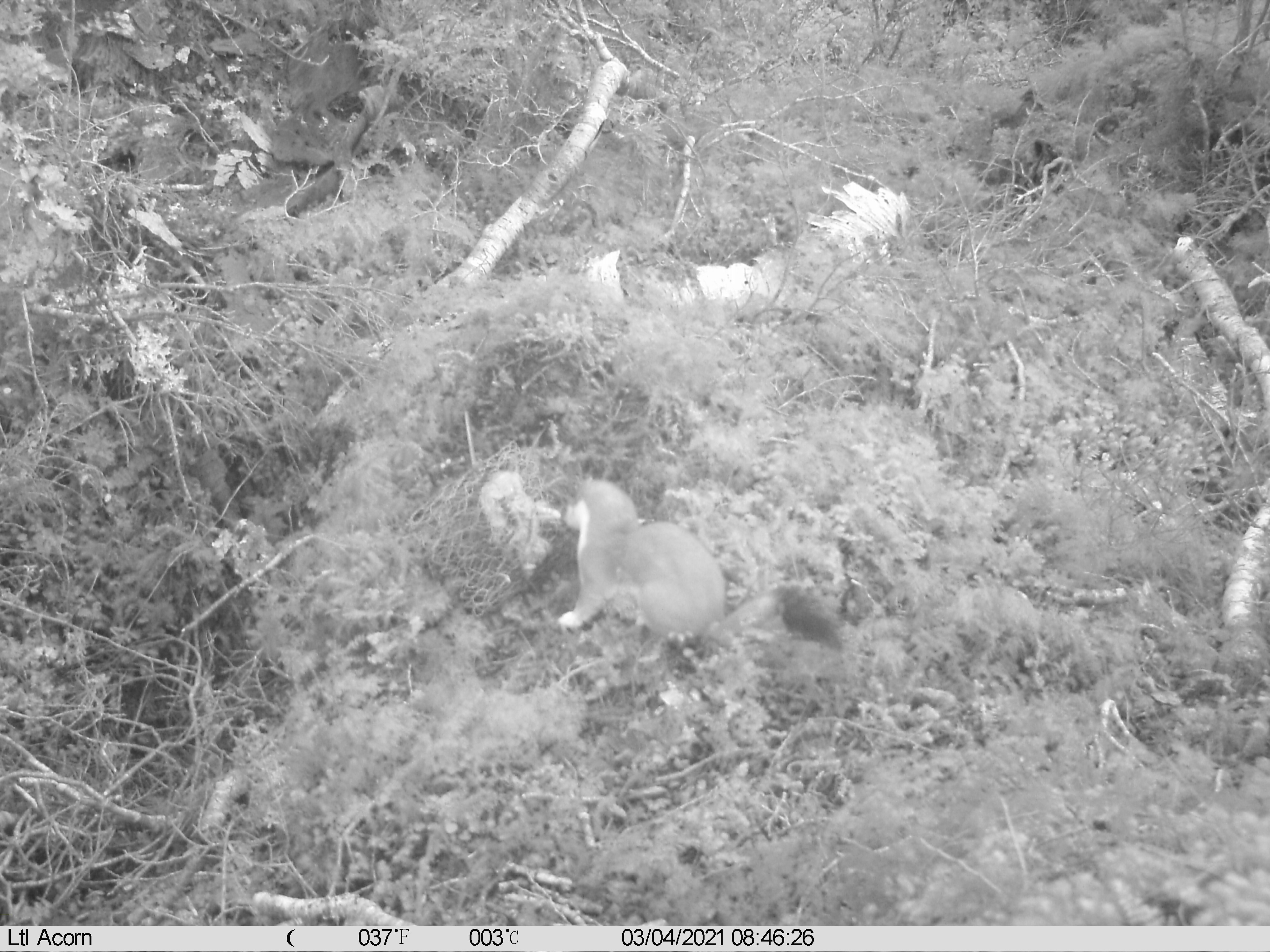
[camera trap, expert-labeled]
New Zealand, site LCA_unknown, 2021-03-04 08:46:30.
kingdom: Animalia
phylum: Chordata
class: Mammalia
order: Carnivora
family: Mustelidae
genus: Mustela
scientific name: Mustela erminea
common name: stoat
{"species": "stoat (Mustela erminea)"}